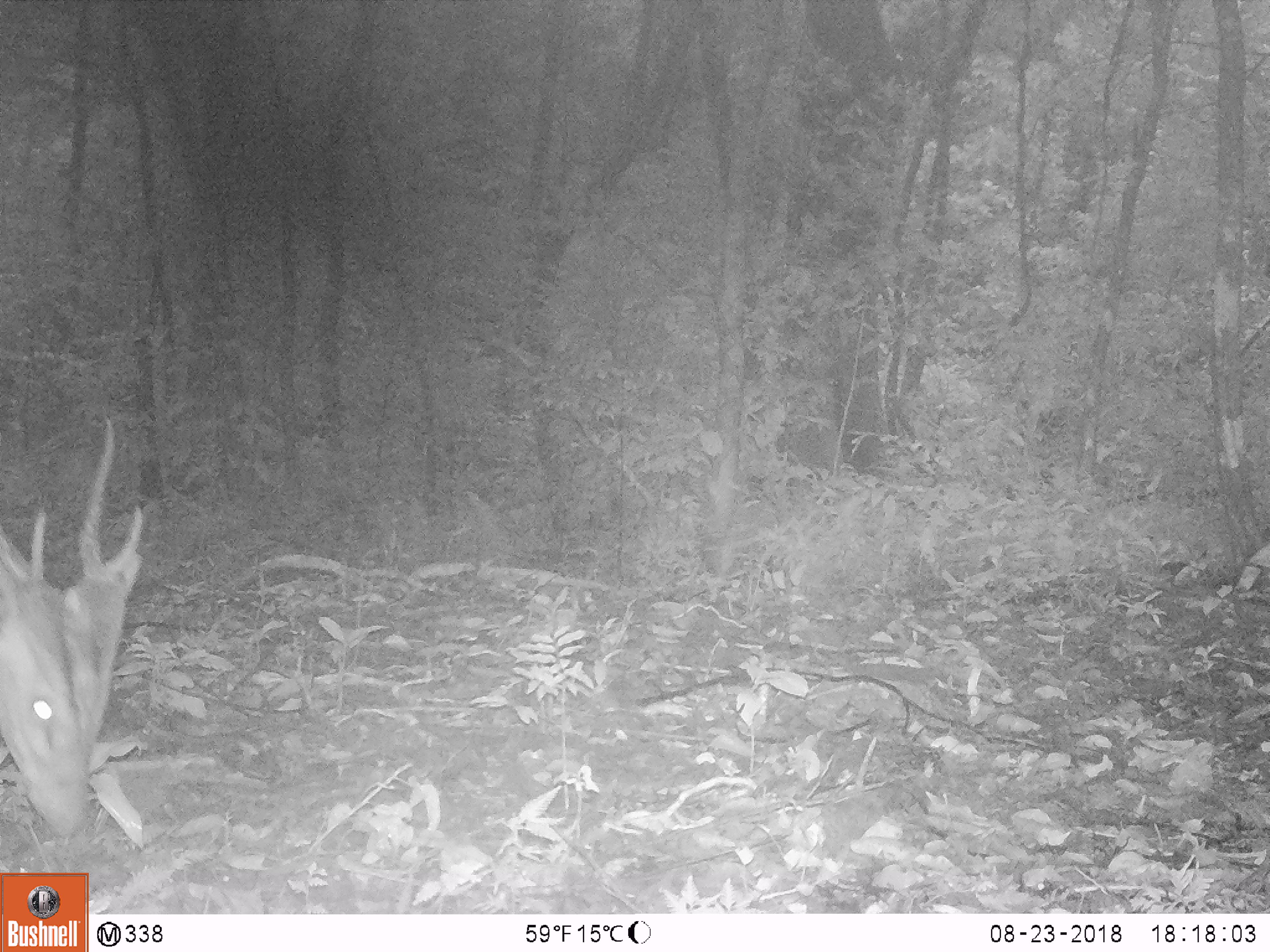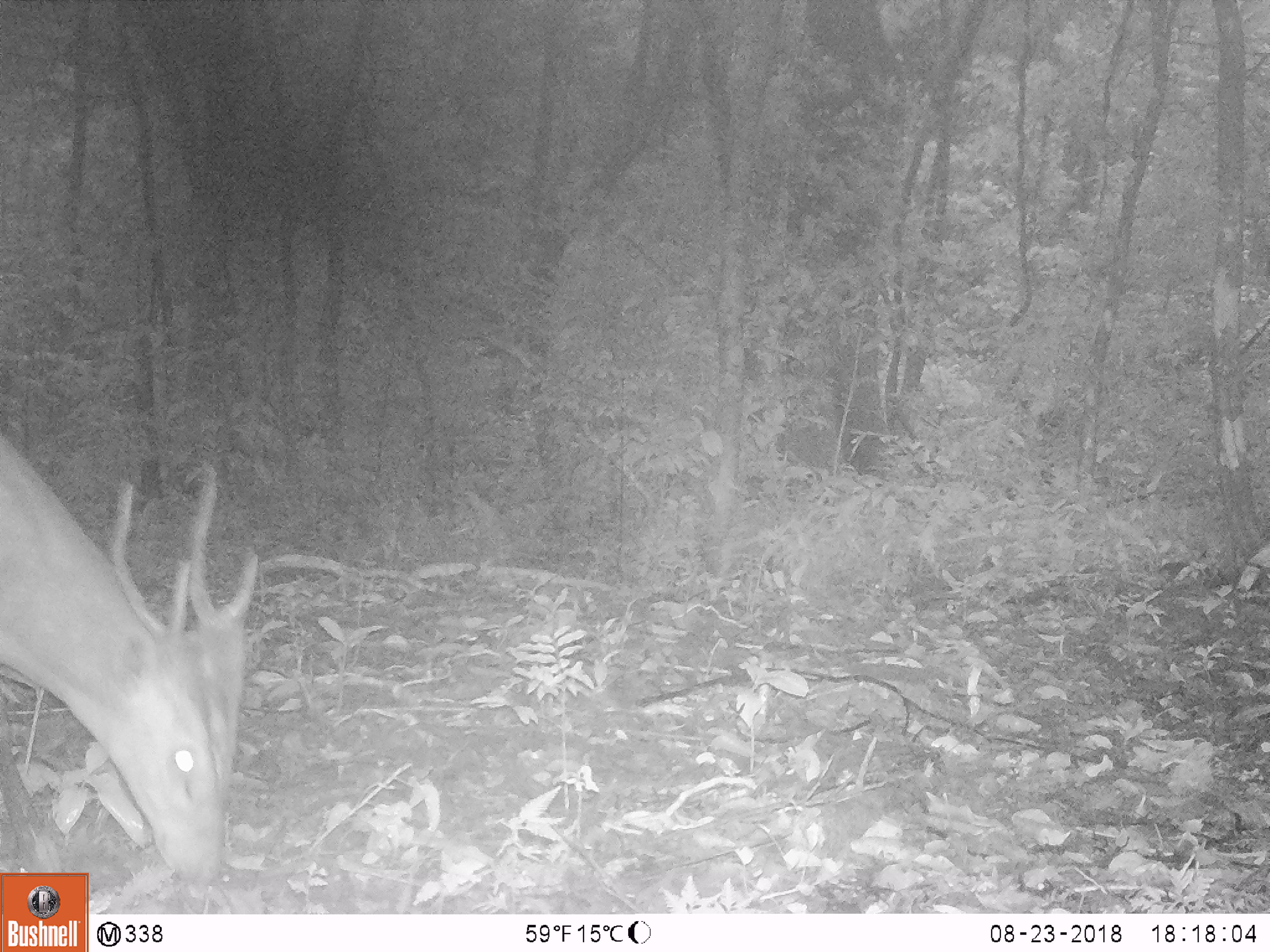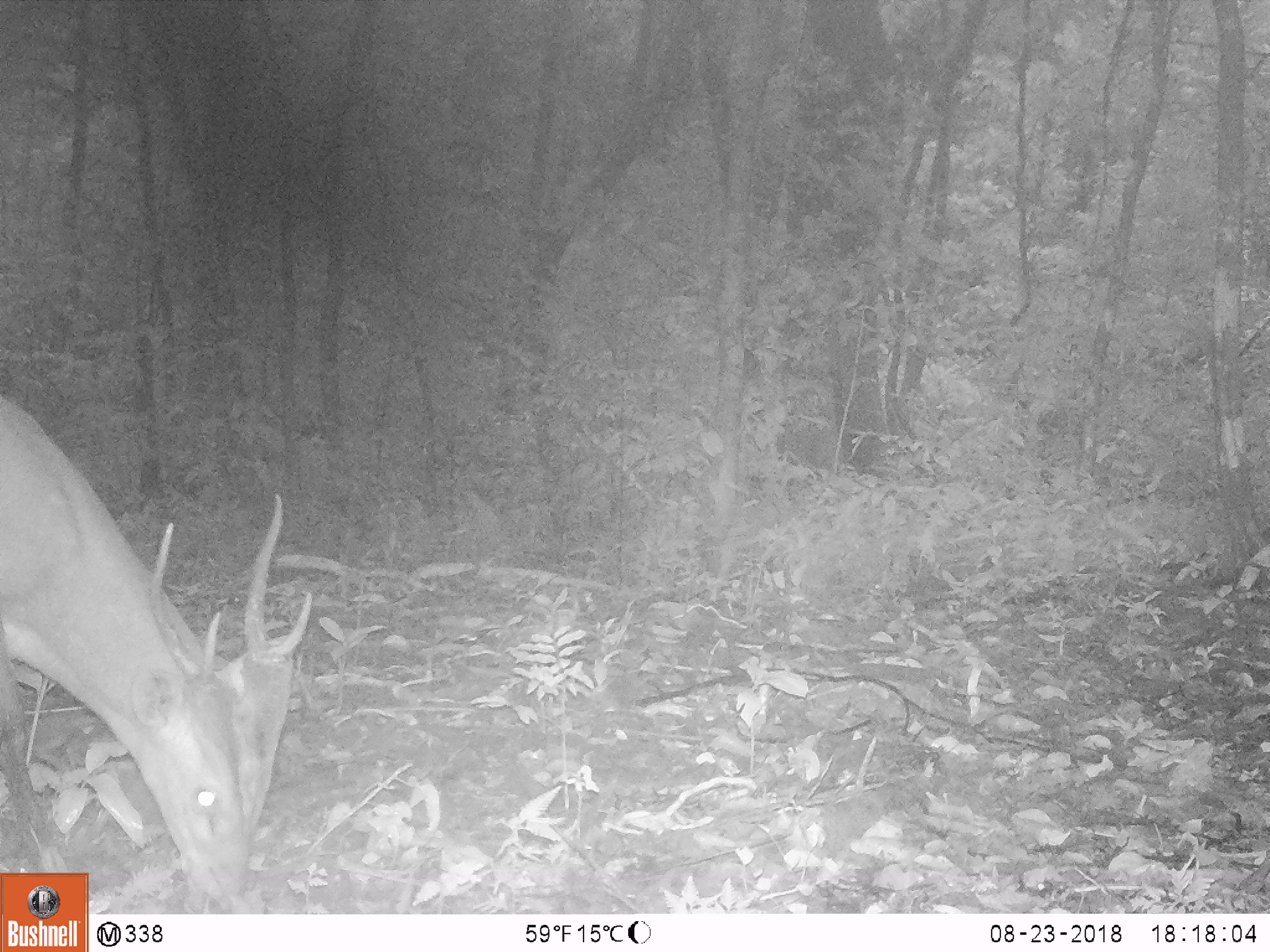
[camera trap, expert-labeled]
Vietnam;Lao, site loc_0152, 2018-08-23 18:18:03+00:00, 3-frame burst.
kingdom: Animalia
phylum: Chordata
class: Mammalia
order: Artiodactyla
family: Cervidae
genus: Muntiacus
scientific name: Muntiacus vuquangensis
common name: large-antlered muntjac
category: large antlered muntjac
Large antlered muntjac (large-antlered muntjac) (Muntiacus vuquangensis). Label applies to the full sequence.